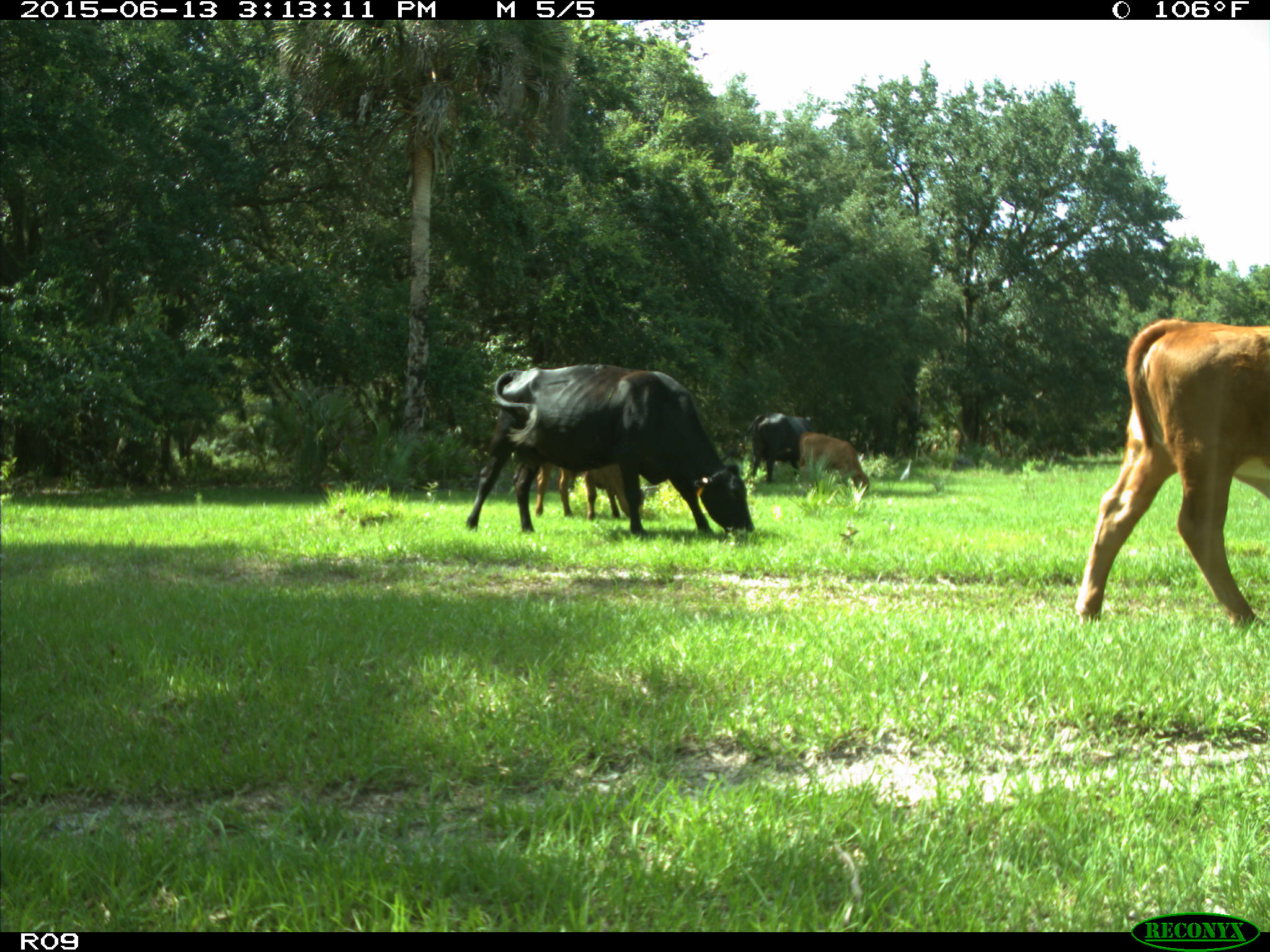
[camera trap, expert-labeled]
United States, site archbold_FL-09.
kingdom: Animalia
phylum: Chordata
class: Mammalia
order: Artiodactyla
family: Bovidae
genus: Bos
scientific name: Bos taurus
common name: domestic cow